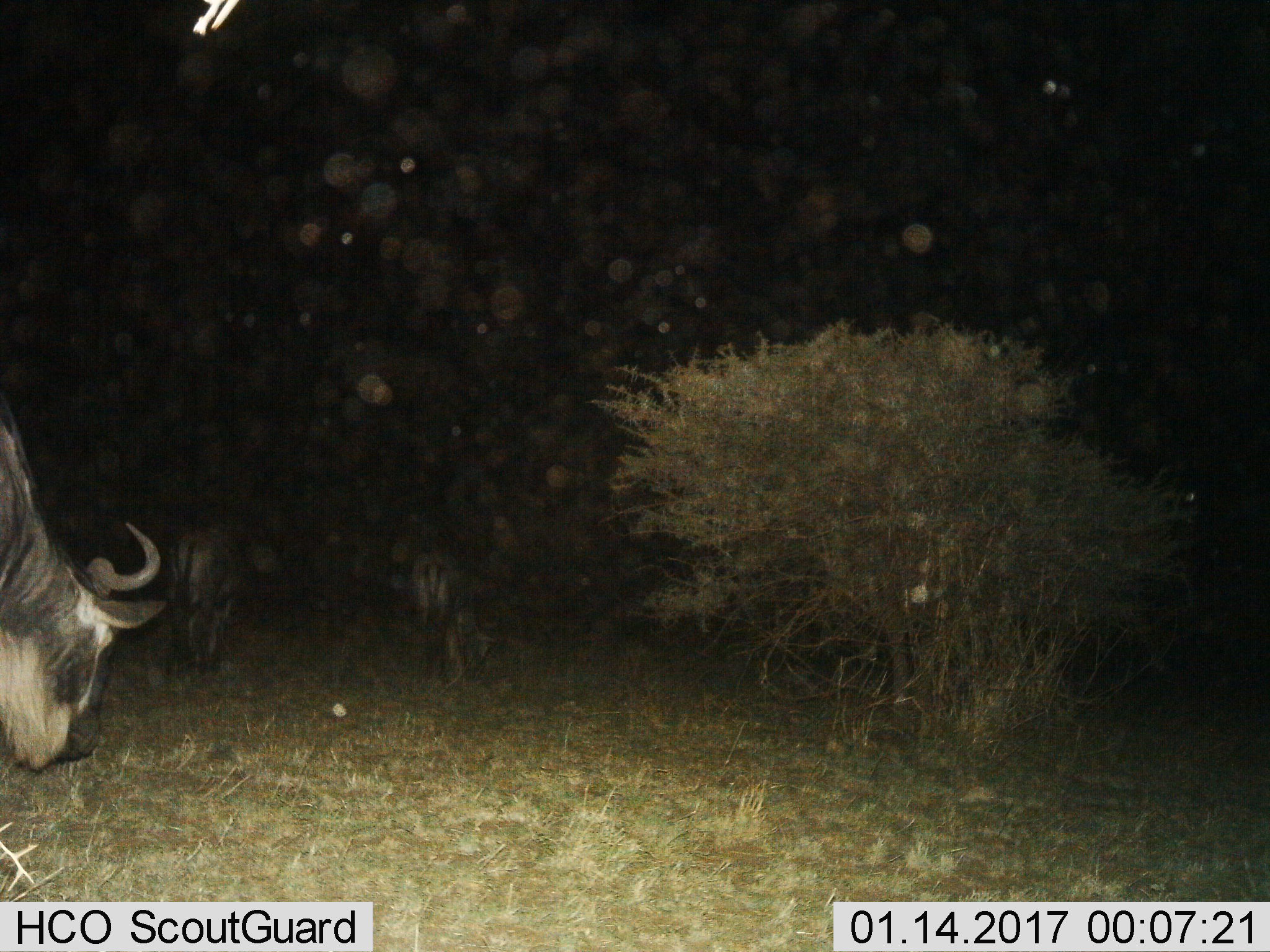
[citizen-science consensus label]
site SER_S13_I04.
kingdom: Animalia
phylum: Chordata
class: Mammalia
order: Artiodactyla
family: Bovidae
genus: Connochaetes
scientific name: Connochaetes taurinus taurinus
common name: blue wildebeest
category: wildebeestblue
Wildebeestblue (blue wildebeest) (Connochaetes taurinus taurinus), count 3. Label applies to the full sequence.